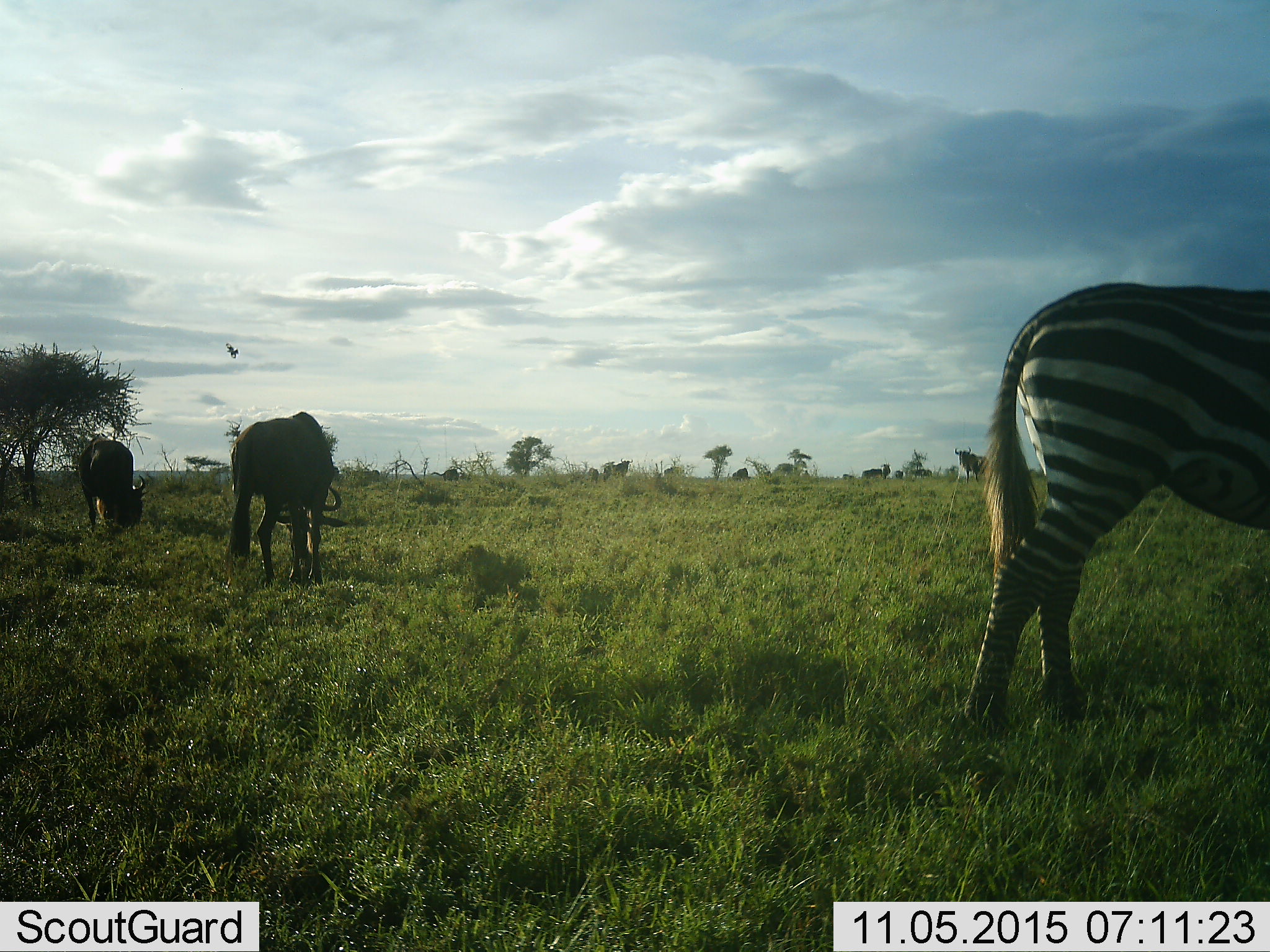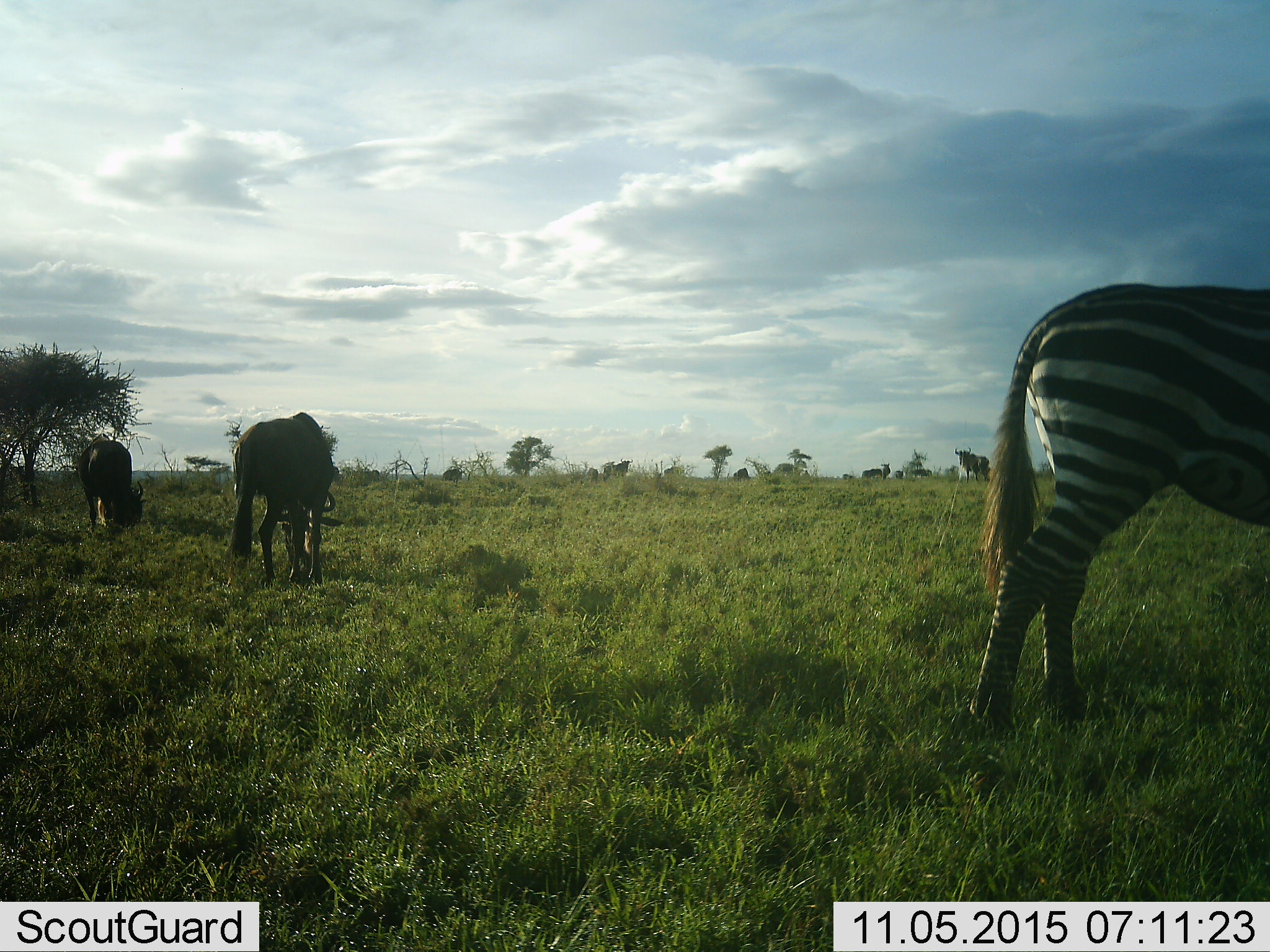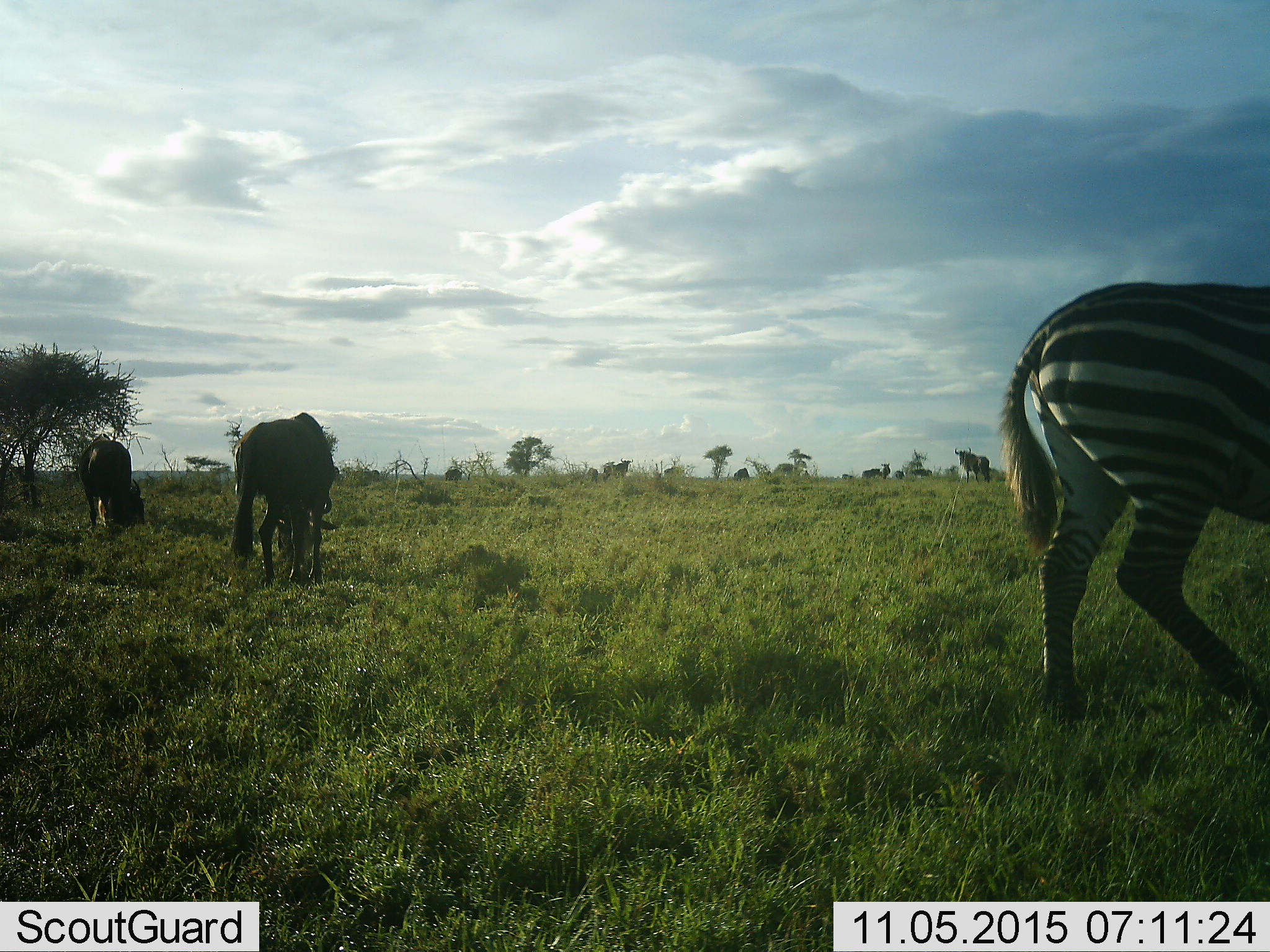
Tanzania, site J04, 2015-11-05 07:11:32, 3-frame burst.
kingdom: Animalia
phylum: Chordata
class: Mammalia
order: Artiodactyla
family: Bovidae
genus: Connochaetes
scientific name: Connochaetes taurinus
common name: blue wildebeest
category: wildebeest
Wildebeest (blue wildebeest) (Connochaetes taurinus), count 11-50. Behavior (volunteer vote fractions): standing 57%, resting 0%, moving 29%, interacting 0%. Young present (vote fraction): 0%. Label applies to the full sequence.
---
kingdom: Animalia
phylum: Chordata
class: Mammalia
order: Perissodactyla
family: Equidae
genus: Equus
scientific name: Equus quagga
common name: plains zebra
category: zebra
Zebra (plains zebra) (Equus quagga), count 1. Behavior (volunteer vote fractions): standing 60%, resting 0%, moving 40%, interacting 0%. Young present (vote fraction): 0%. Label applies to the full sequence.